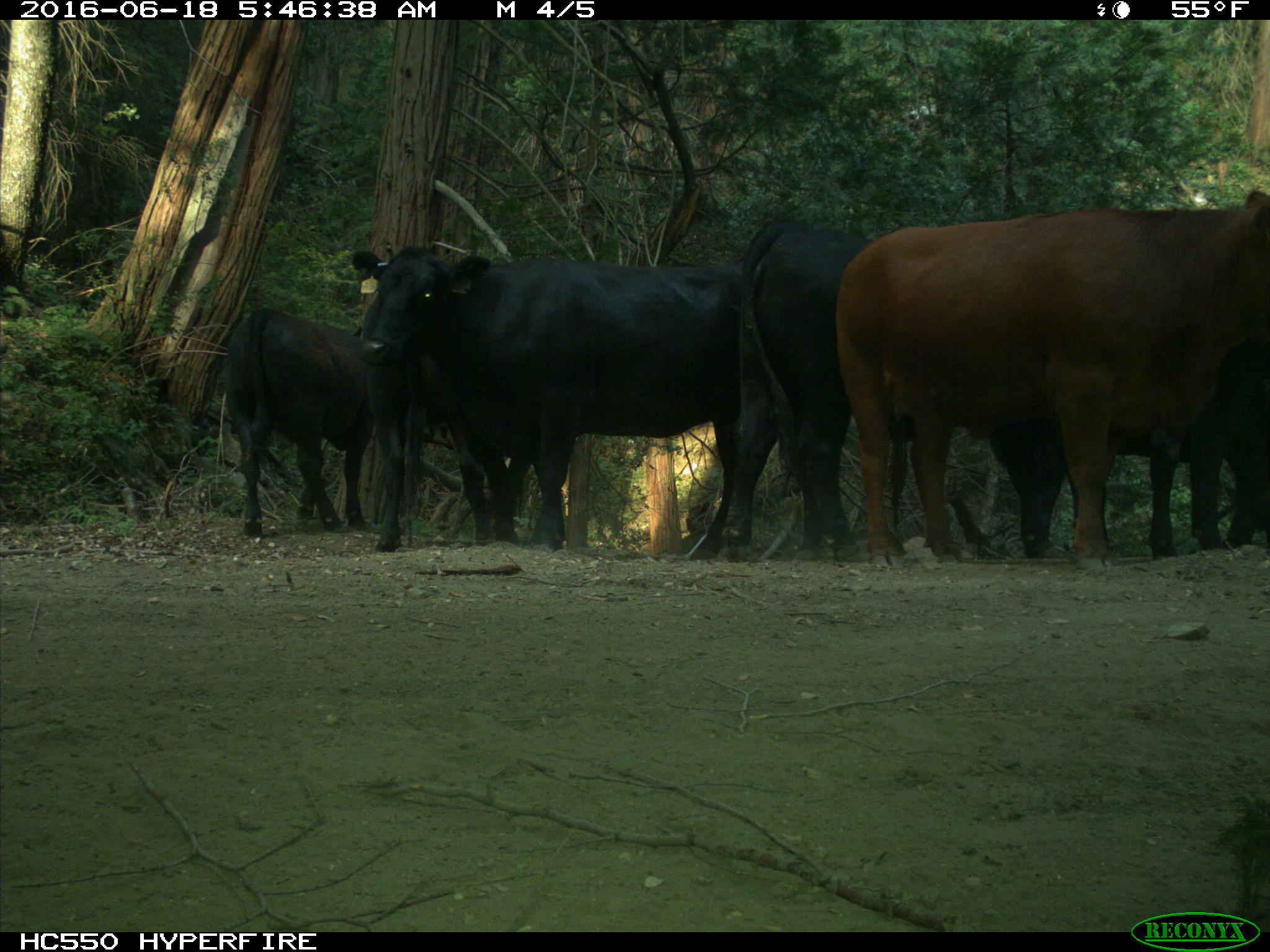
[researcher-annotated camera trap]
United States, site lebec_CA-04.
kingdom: Animalia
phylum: Chordata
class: Mammalia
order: Artiodactyla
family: Bovidae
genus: Bos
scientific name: Bos taurus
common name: domestic cow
Bos taurus (domestic cow).